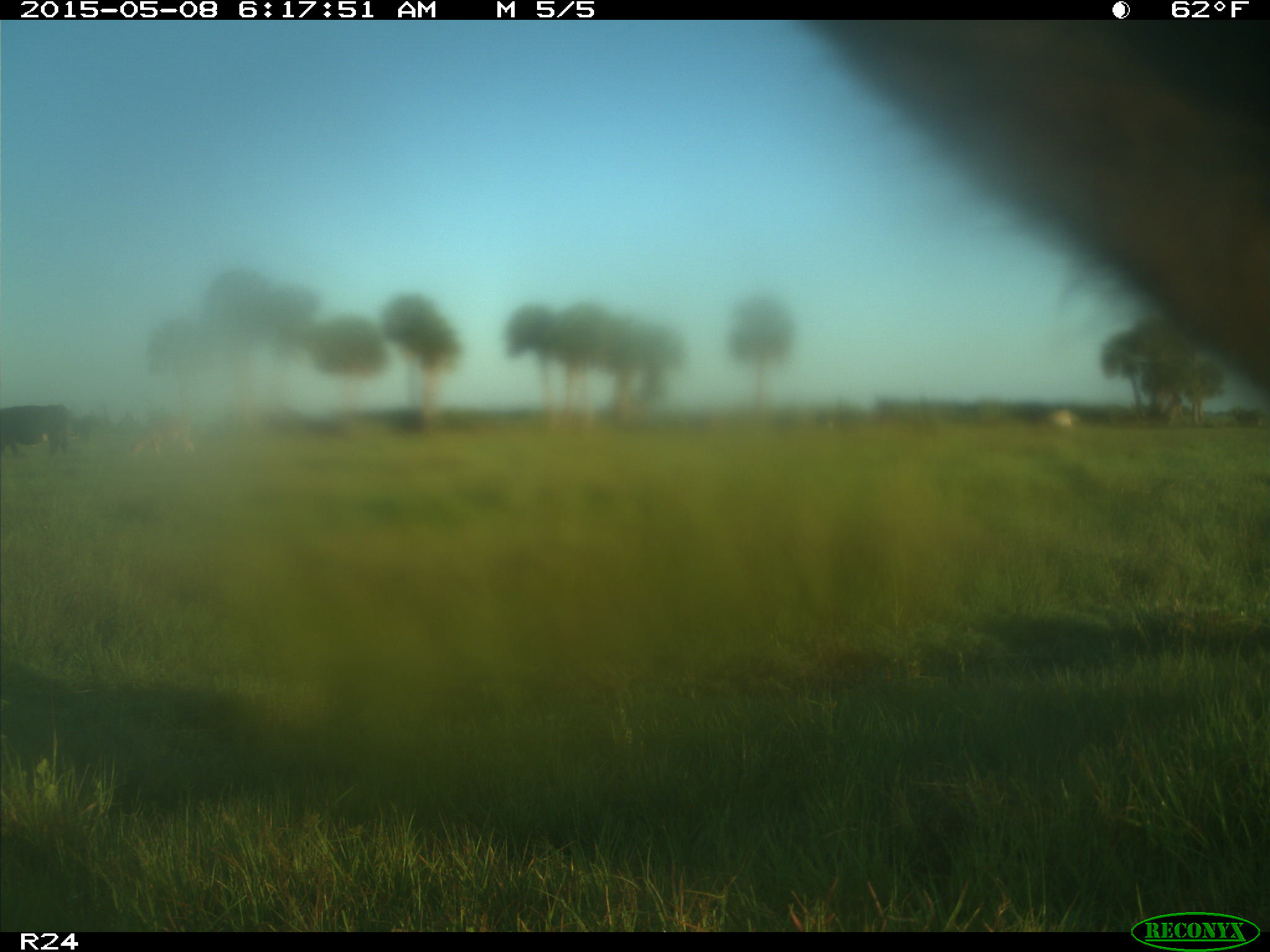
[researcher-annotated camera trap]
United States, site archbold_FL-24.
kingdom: Animalia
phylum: Chordata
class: Mammalia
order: Artiodactyla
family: Bovidae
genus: Bos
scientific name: Bos taurus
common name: domestic cow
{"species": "Bos taurus (domestic cow)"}